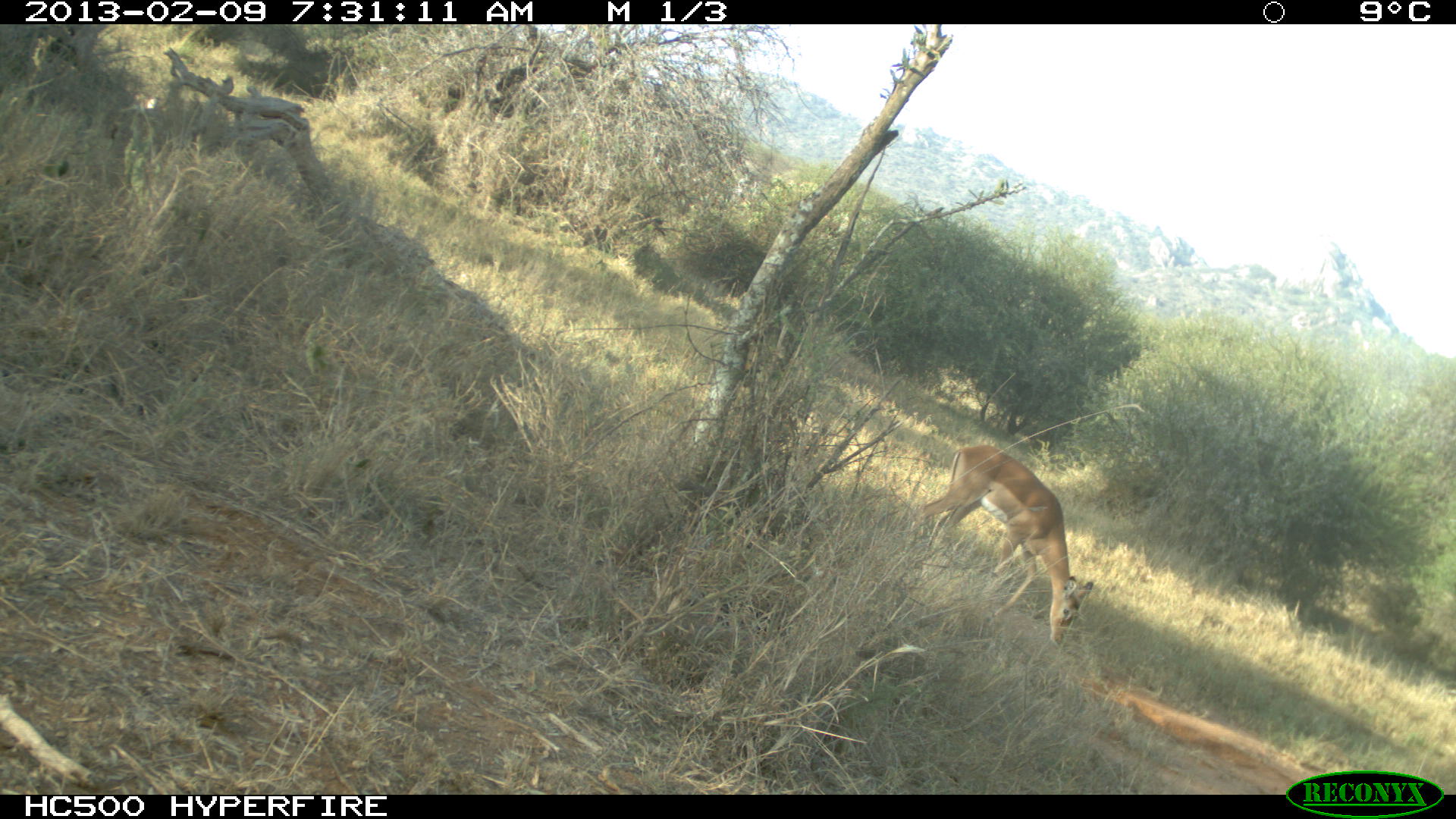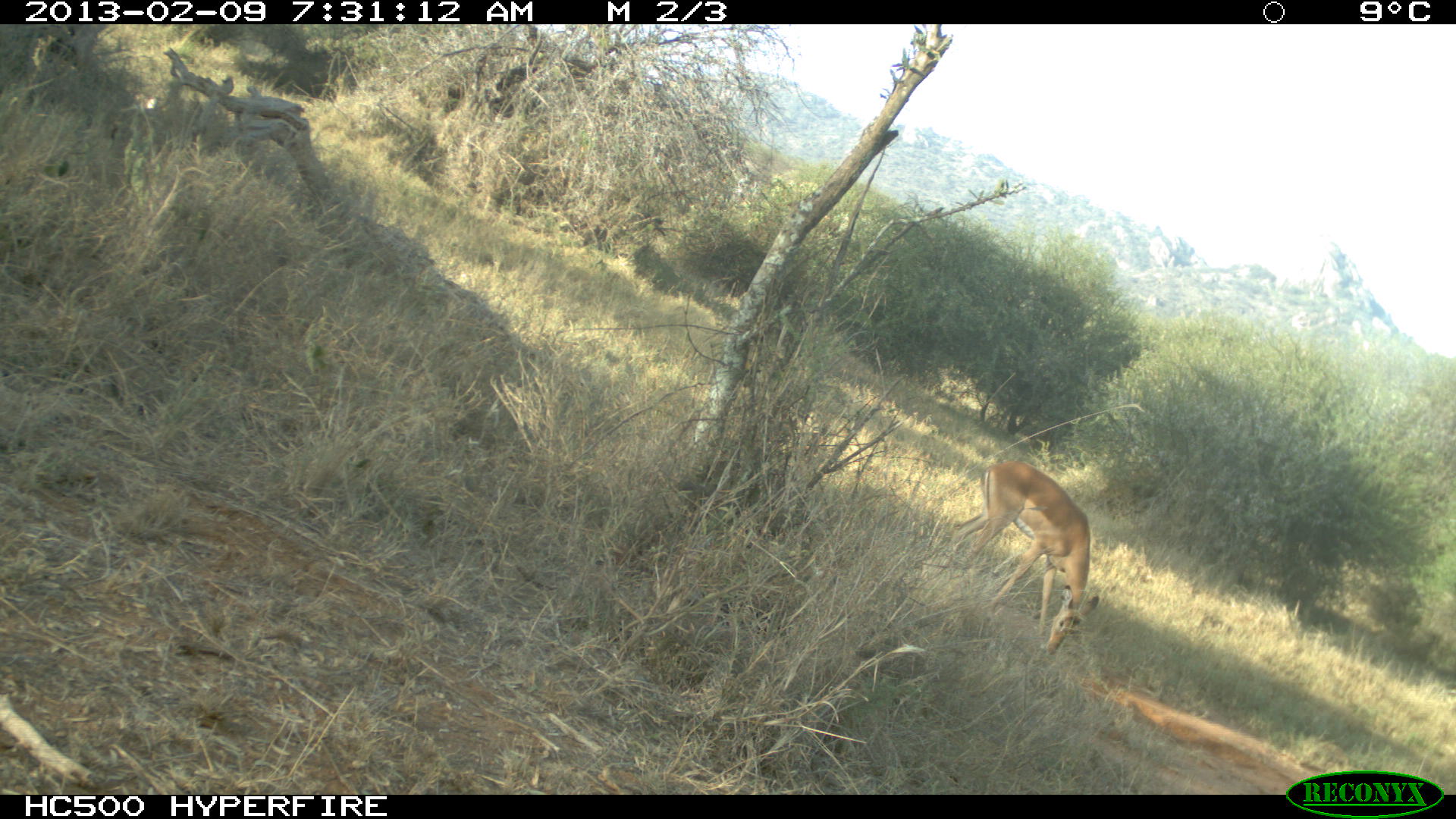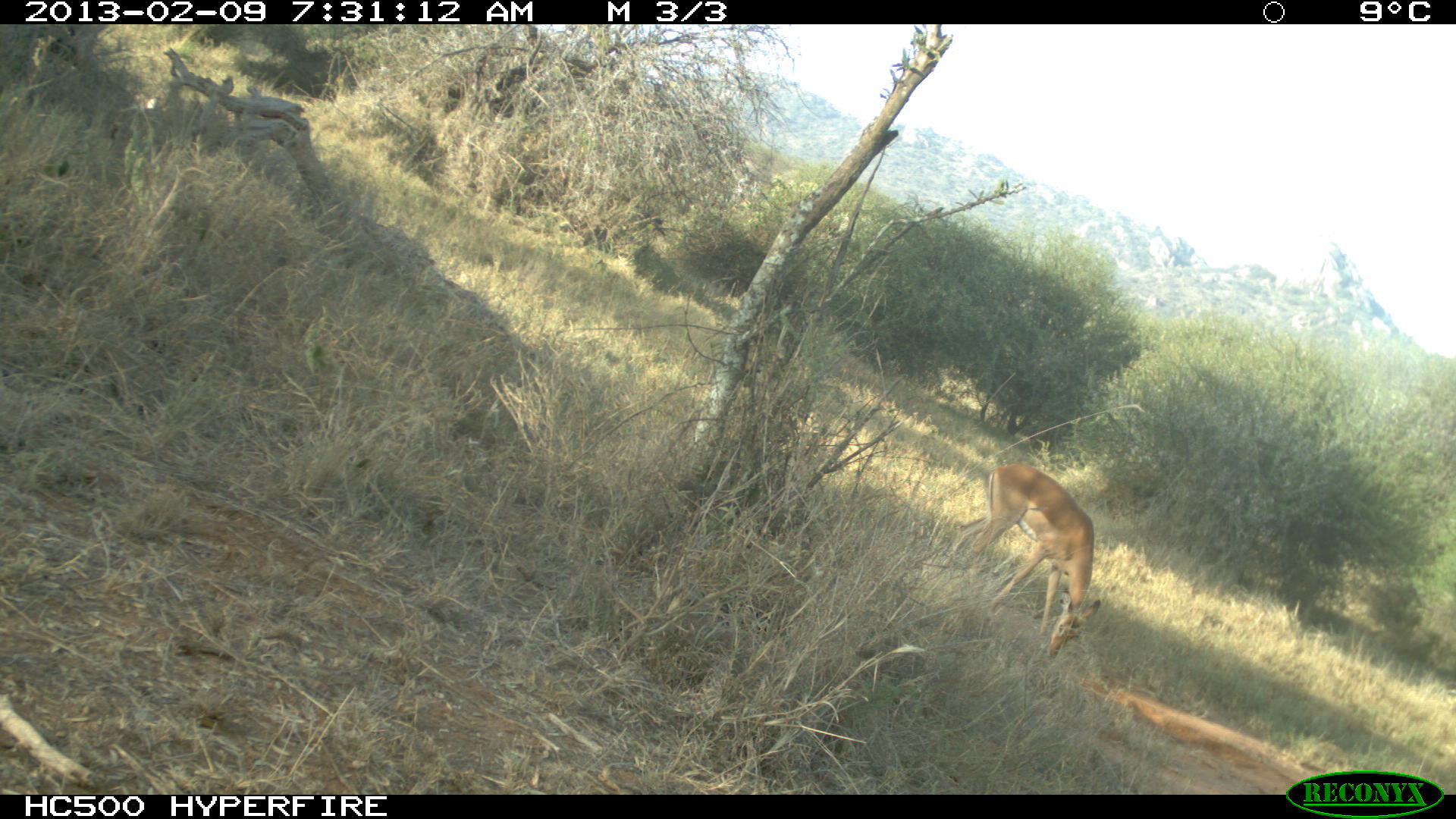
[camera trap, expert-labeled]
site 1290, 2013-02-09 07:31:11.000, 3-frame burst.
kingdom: Animalia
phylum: Chordata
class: Mammalia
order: Artiodactyla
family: Bovidae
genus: Aepyceros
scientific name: Aepyceros melampus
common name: impala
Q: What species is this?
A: Aepyceros melampus (impala).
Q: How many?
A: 1.